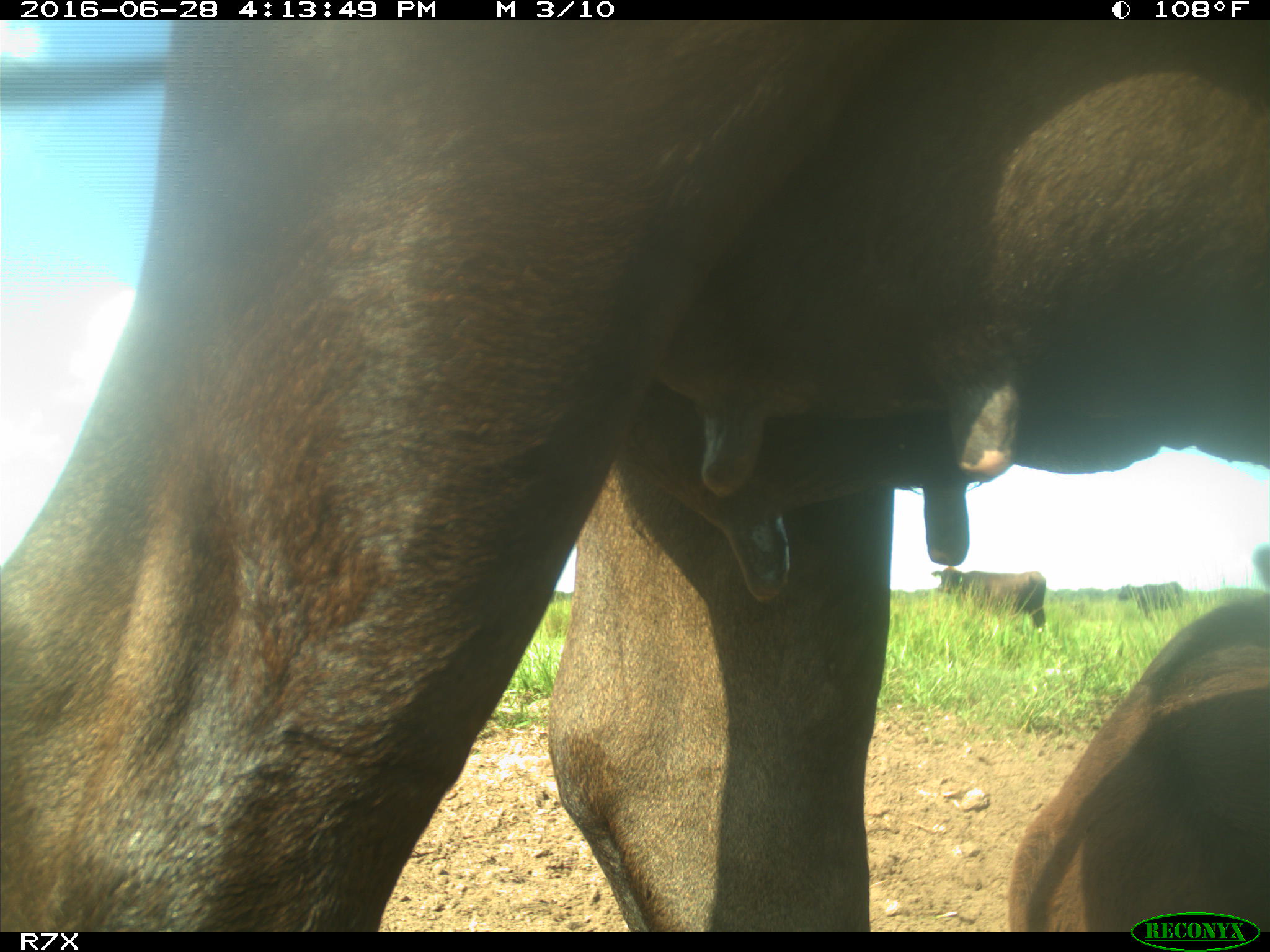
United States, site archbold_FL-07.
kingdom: Animalia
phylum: Chordata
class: Mammalia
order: Artiodactyla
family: Bovidae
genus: Bos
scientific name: Bos taurus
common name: domestic cow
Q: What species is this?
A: Bos taurus (domestic cow).